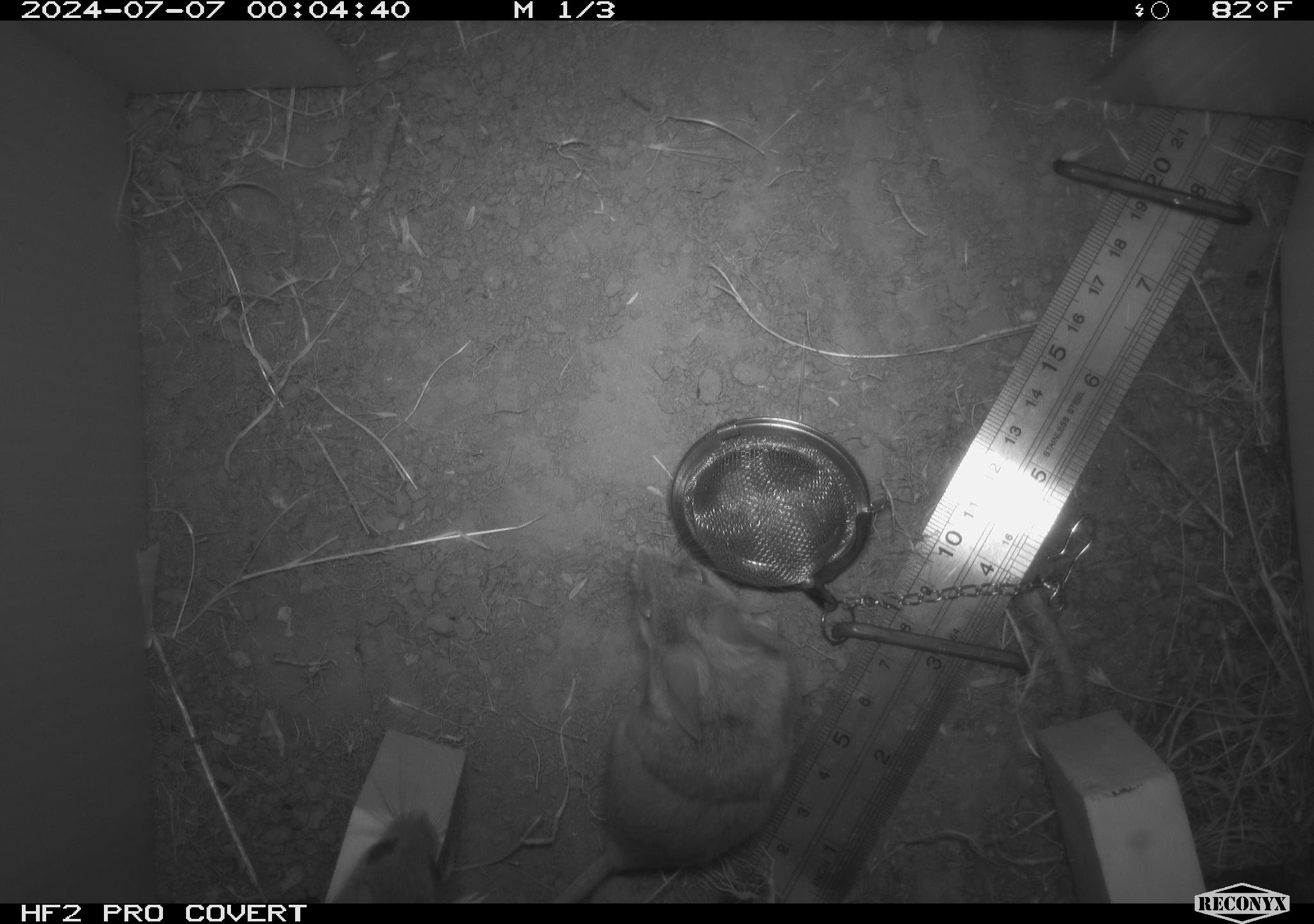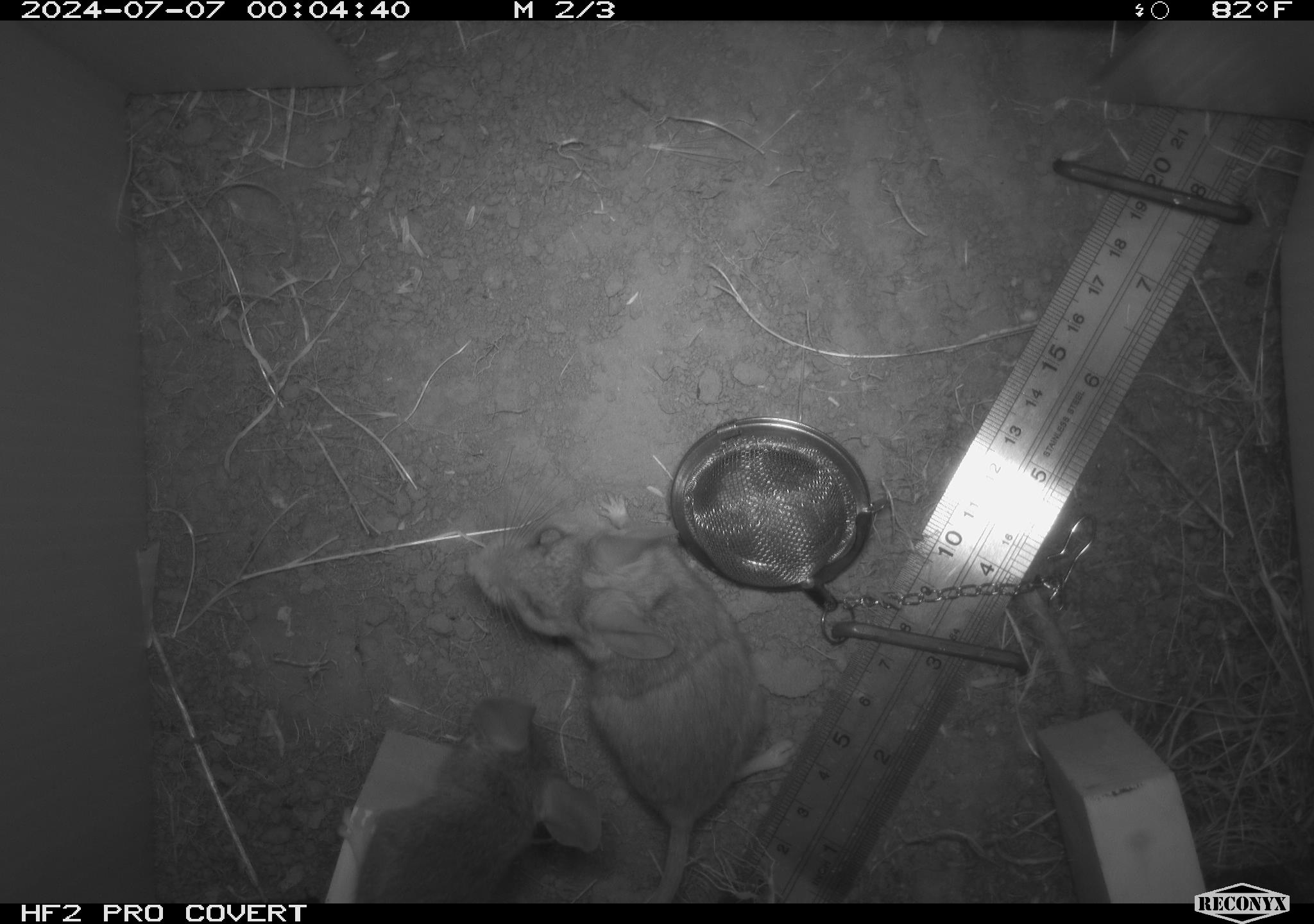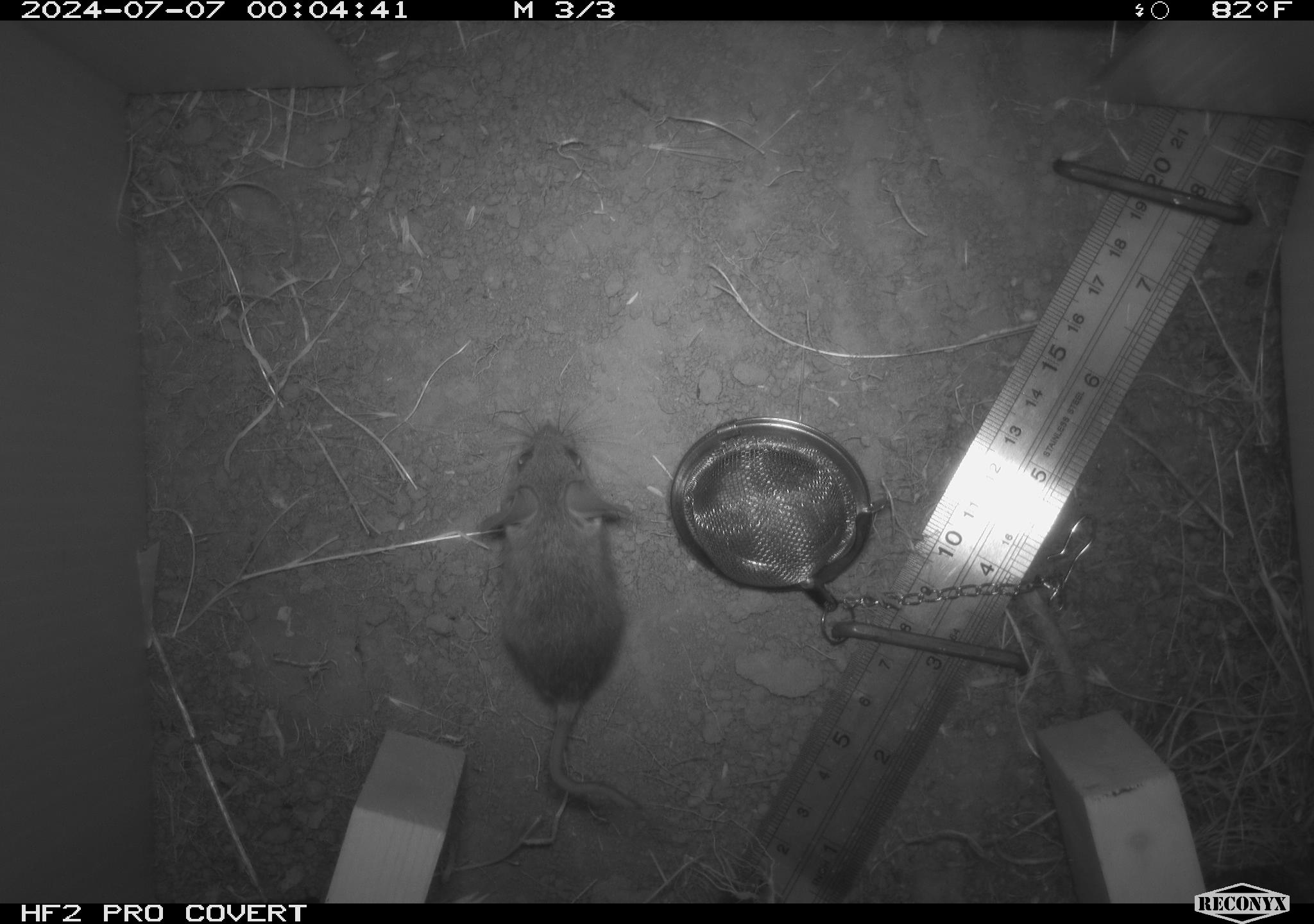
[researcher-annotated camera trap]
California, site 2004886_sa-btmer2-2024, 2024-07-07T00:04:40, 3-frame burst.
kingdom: Animalia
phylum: Chordata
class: Mammalia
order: Rodentia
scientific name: Rodentia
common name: mouse species